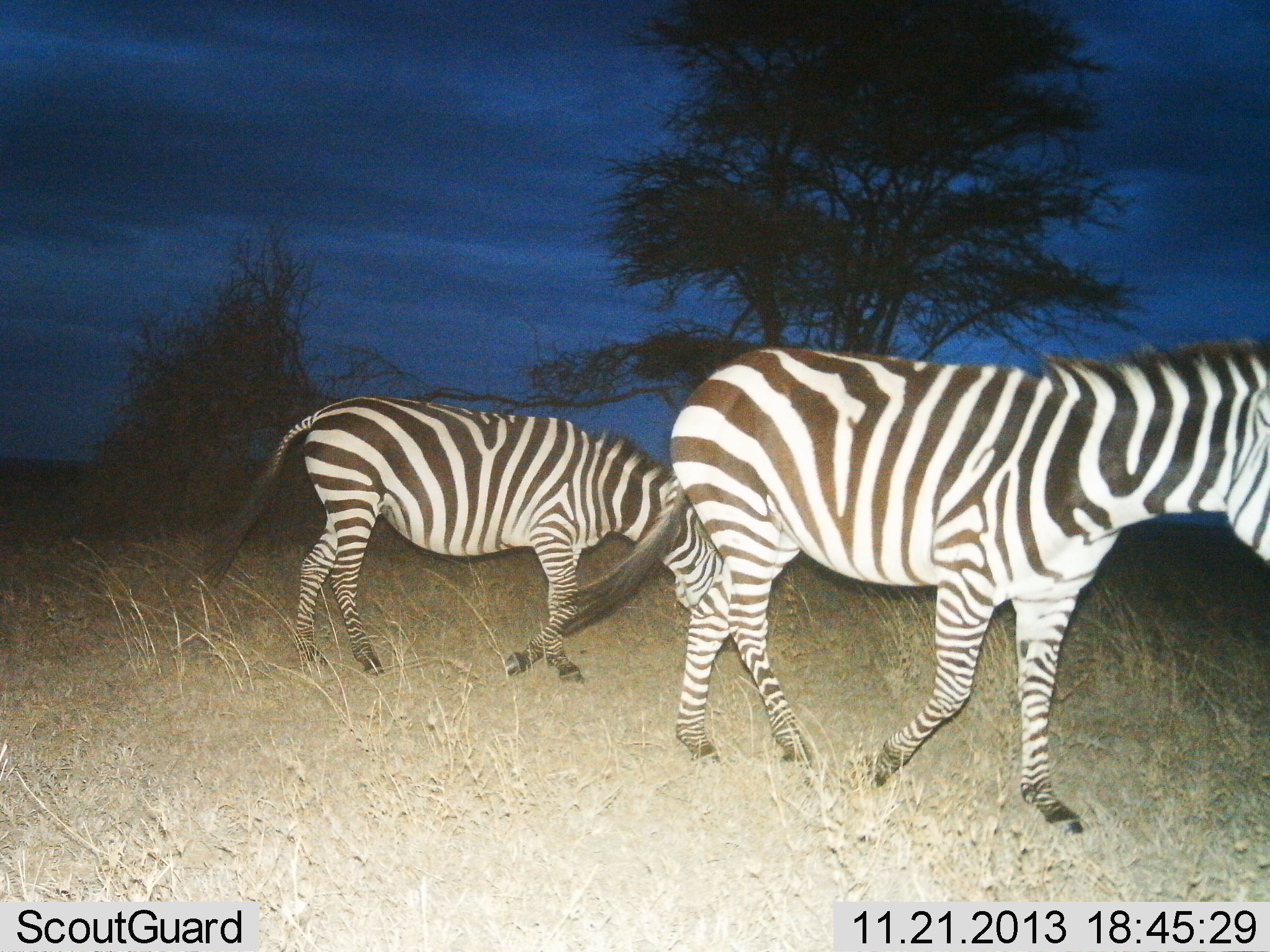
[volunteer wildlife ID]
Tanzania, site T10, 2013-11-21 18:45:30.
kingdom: Animalia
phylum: Chordata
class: Mammalia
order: Perissodactyla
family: Equidae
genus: Equus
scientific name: Equus quagga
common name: plains zebra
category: zebra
Zebra (plains zebra) (Equus quagga), count 2. Behavior (volunteer vote fractions): standing 0%, resting 0%, moving 100%, interacting 0%. Young present (vote fraction): 0%. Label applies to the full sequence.